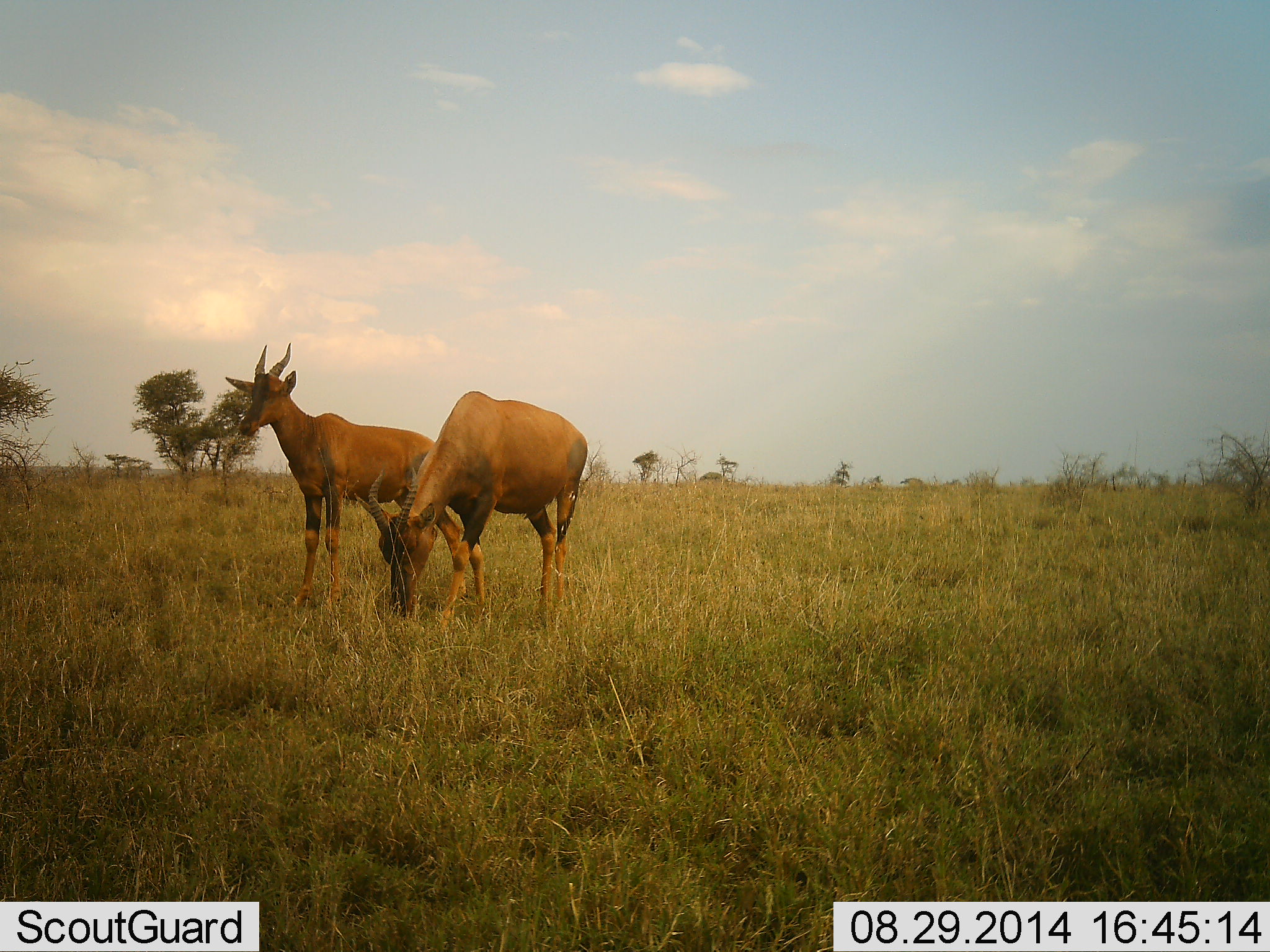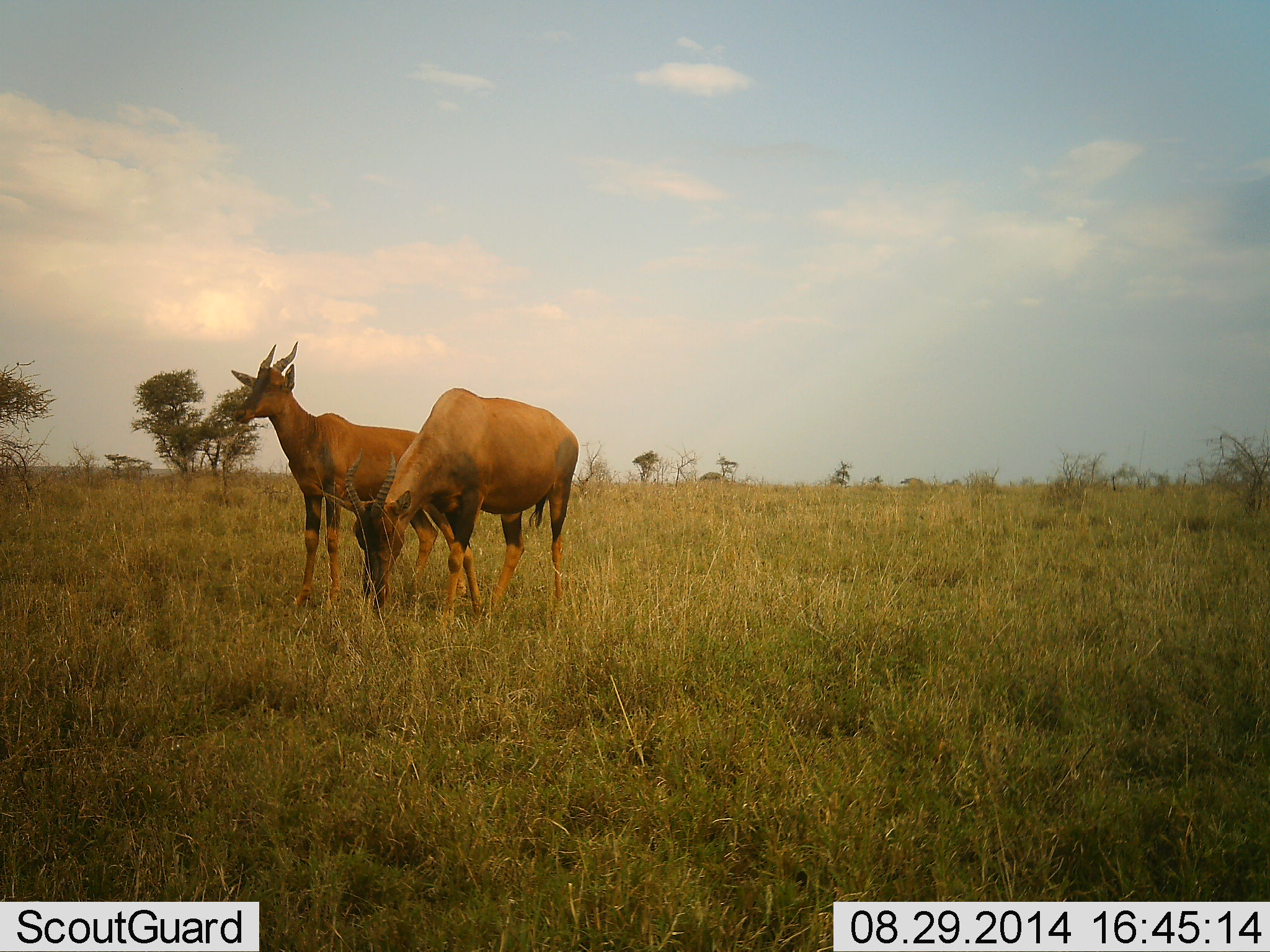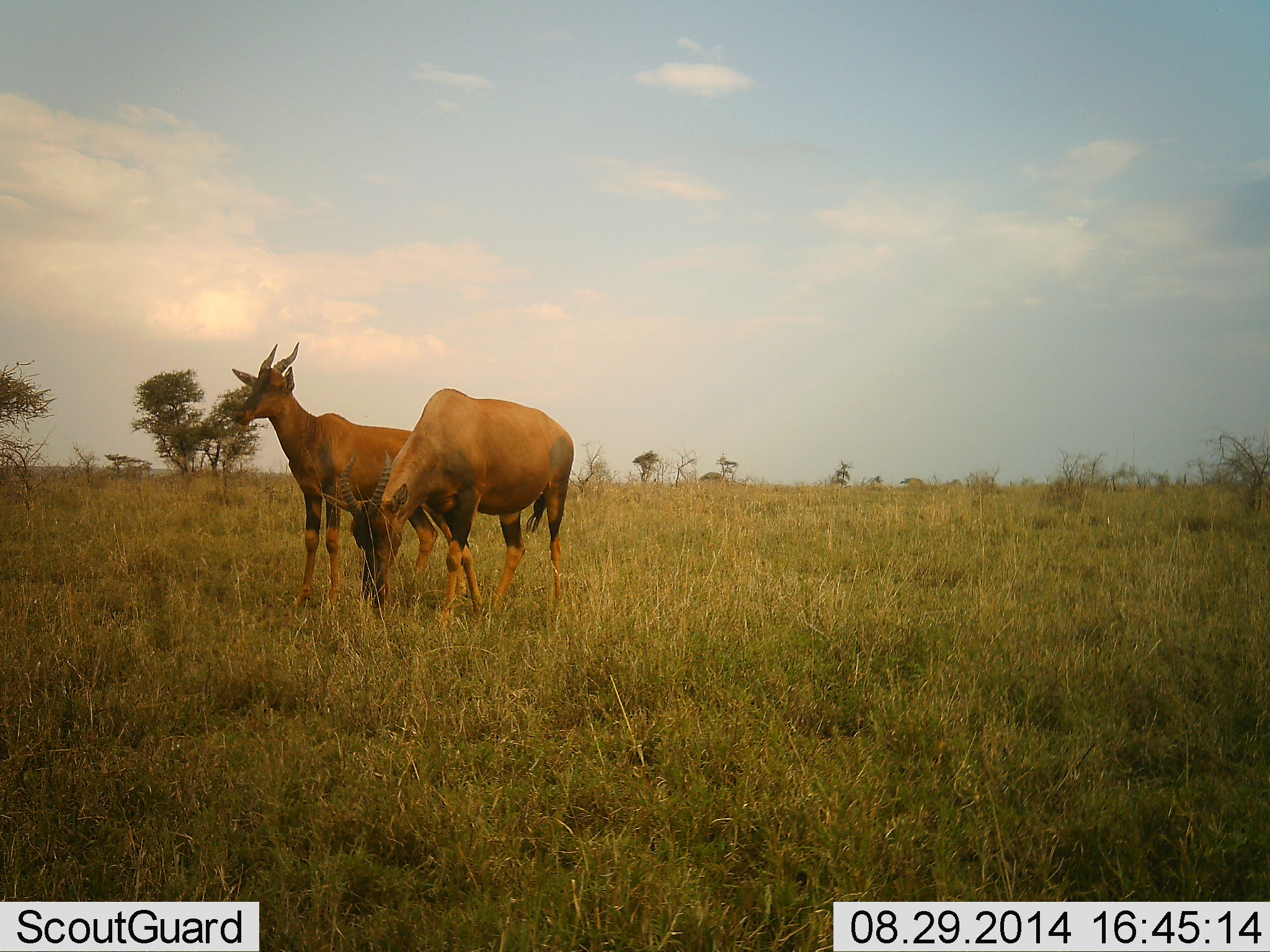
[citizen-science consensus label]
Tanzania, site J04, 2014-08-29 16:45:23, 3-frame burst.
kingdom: Animalia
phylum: Chordata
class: Mammalia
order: Artiodactyla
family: Bovidae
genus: Damaliscus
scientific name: Damaliscus lunatus jimela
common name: topi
Topi (Damaliscus lunatus jimela), count 2. Behavior (volunteer vote fractions): standing 100%, resting 0%, moving 0%, interacting 0%. Young present (vote fraction): 0%. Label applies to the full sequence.